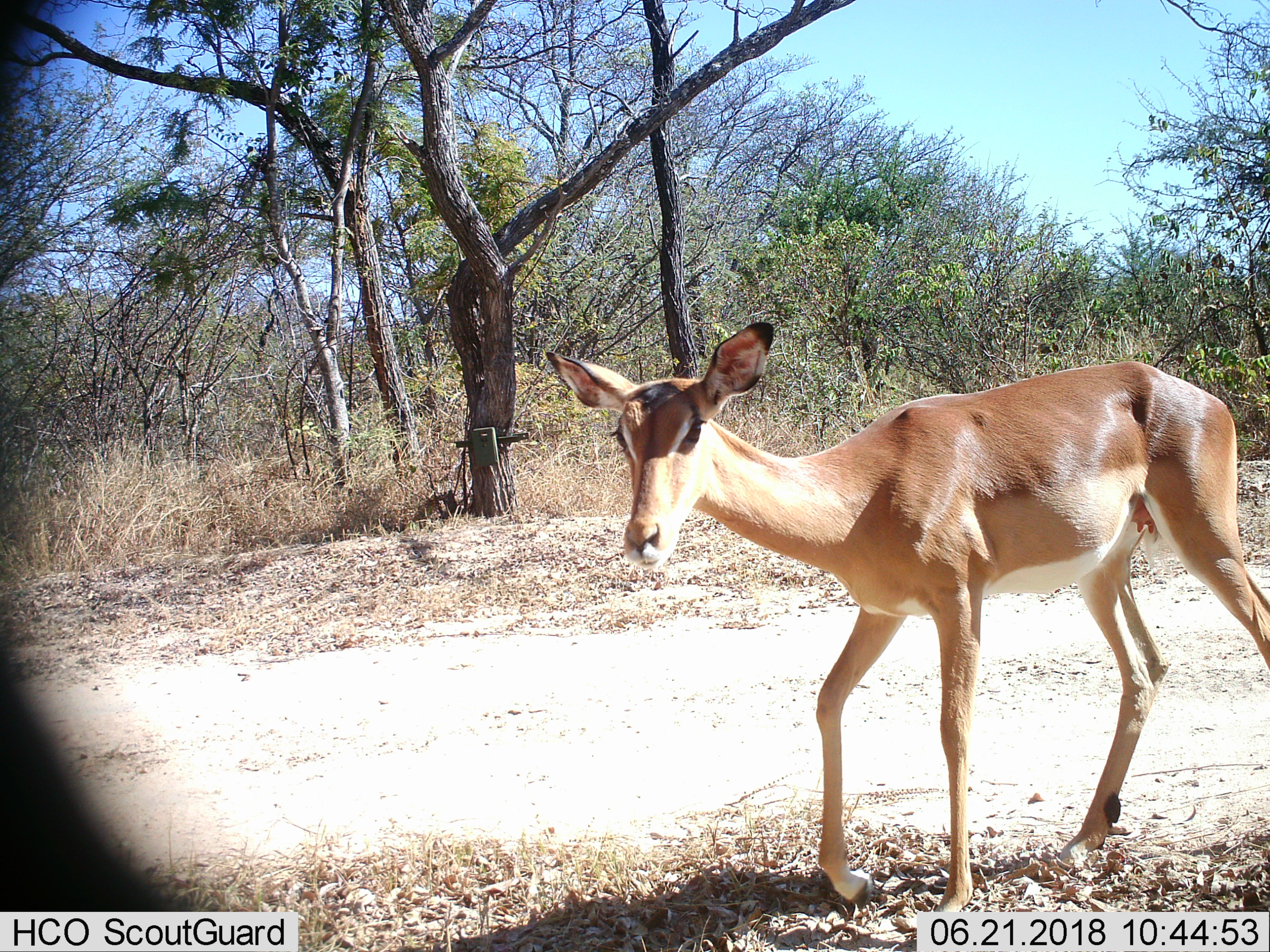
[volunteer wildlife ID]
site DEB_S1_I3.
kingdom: Animalia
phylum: Chordata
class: Mammalia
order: Artiodactyla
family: Bovidae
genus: Aepyceros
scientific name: Aepyceros melampus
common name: impala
Impala (Aepyceros melampus), count 1. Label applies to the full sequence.